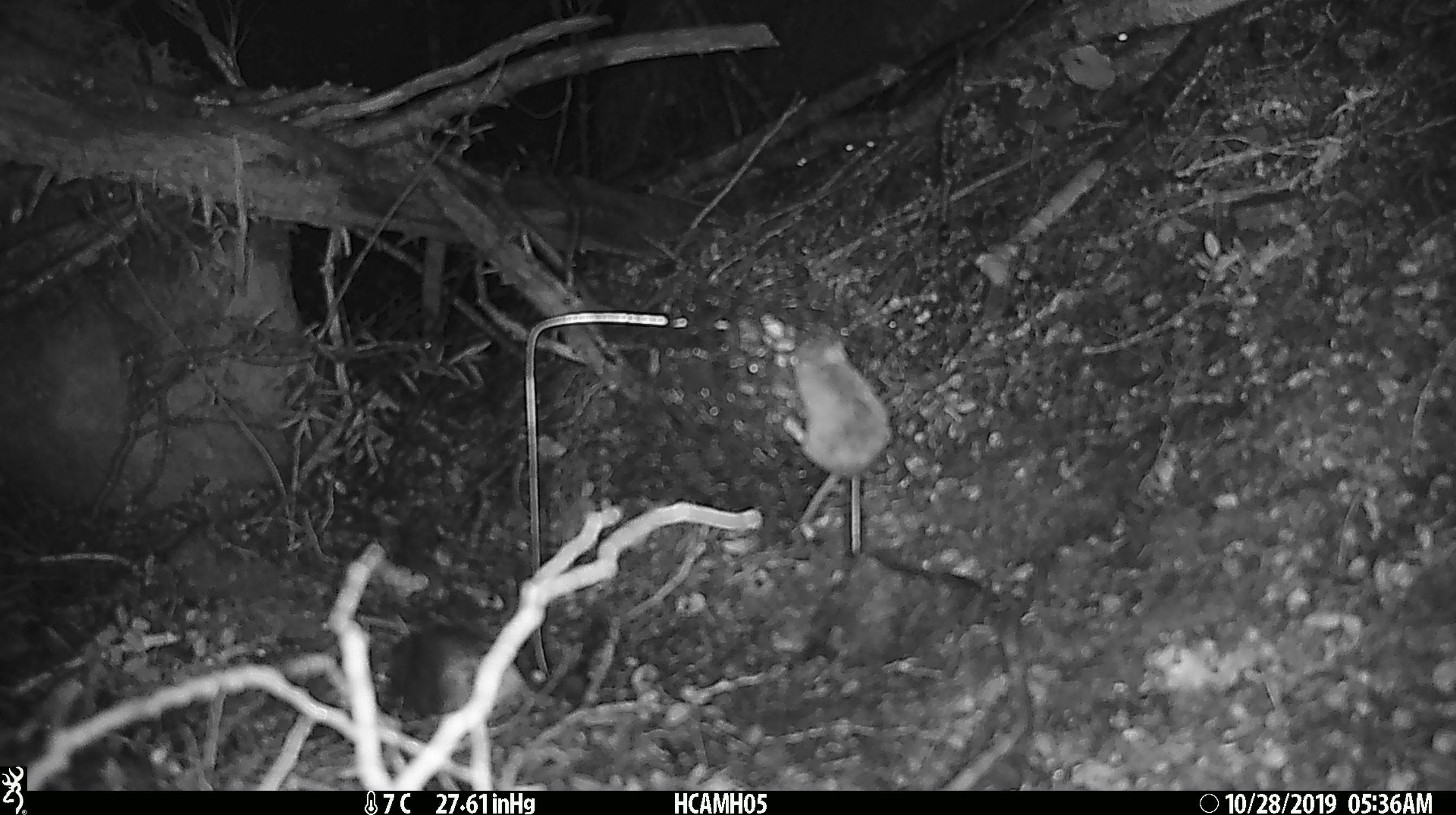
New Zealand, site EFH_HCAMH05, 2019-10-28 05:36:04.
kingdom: Animalia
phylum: Chordata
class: Mammalia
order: Rodentia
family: Muridae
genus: Mus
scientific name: Mus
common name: mouse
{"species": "mouse (Mus)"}